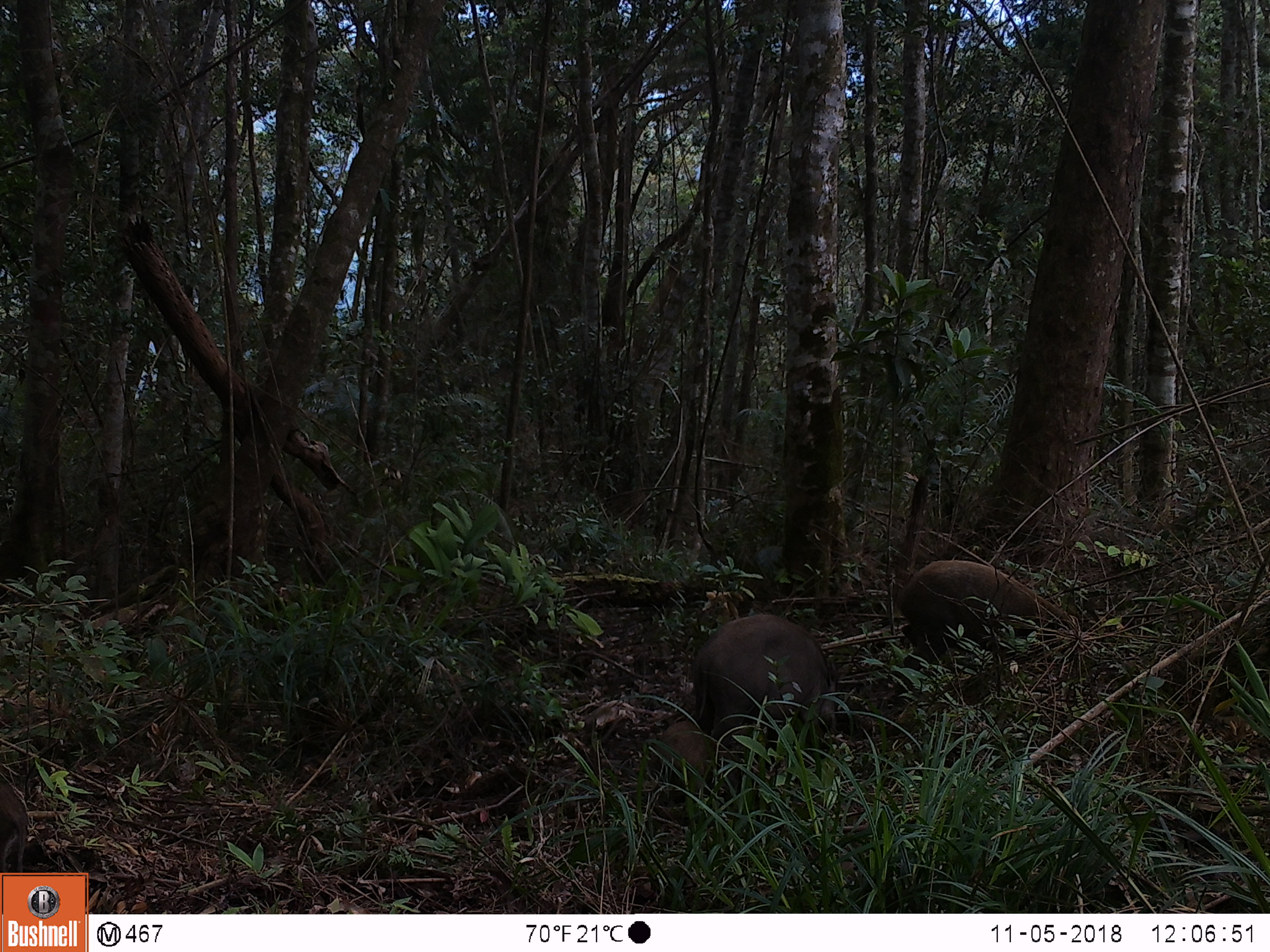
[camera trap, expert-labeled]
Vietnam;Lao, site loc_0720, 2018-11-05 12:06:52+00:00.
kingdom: Animalia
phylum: Chordata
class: Mammalia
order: Artiodactyla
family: Suidae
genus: Sus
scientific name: Sus scrofa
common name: eurasian wild pig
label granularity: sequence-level